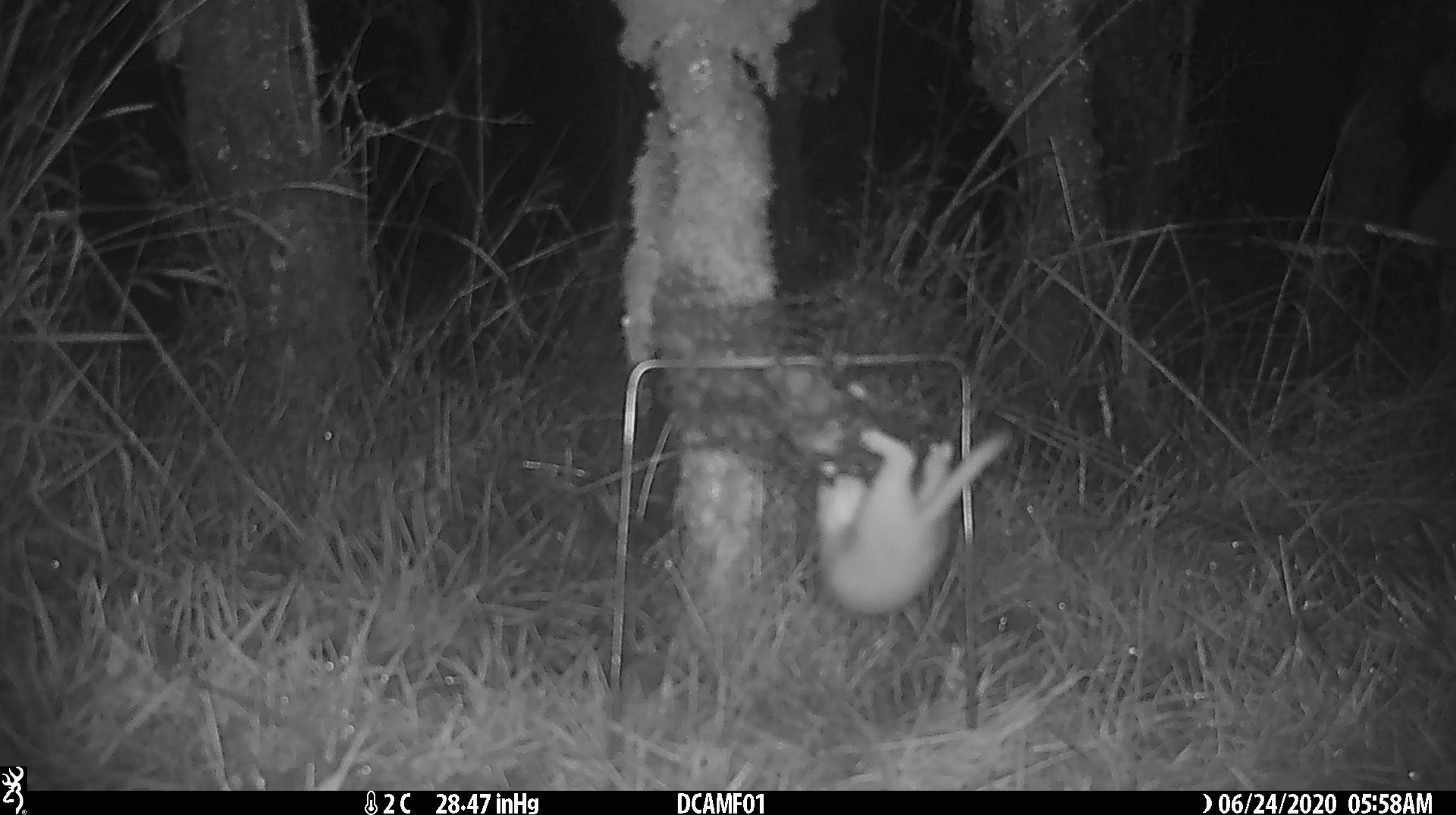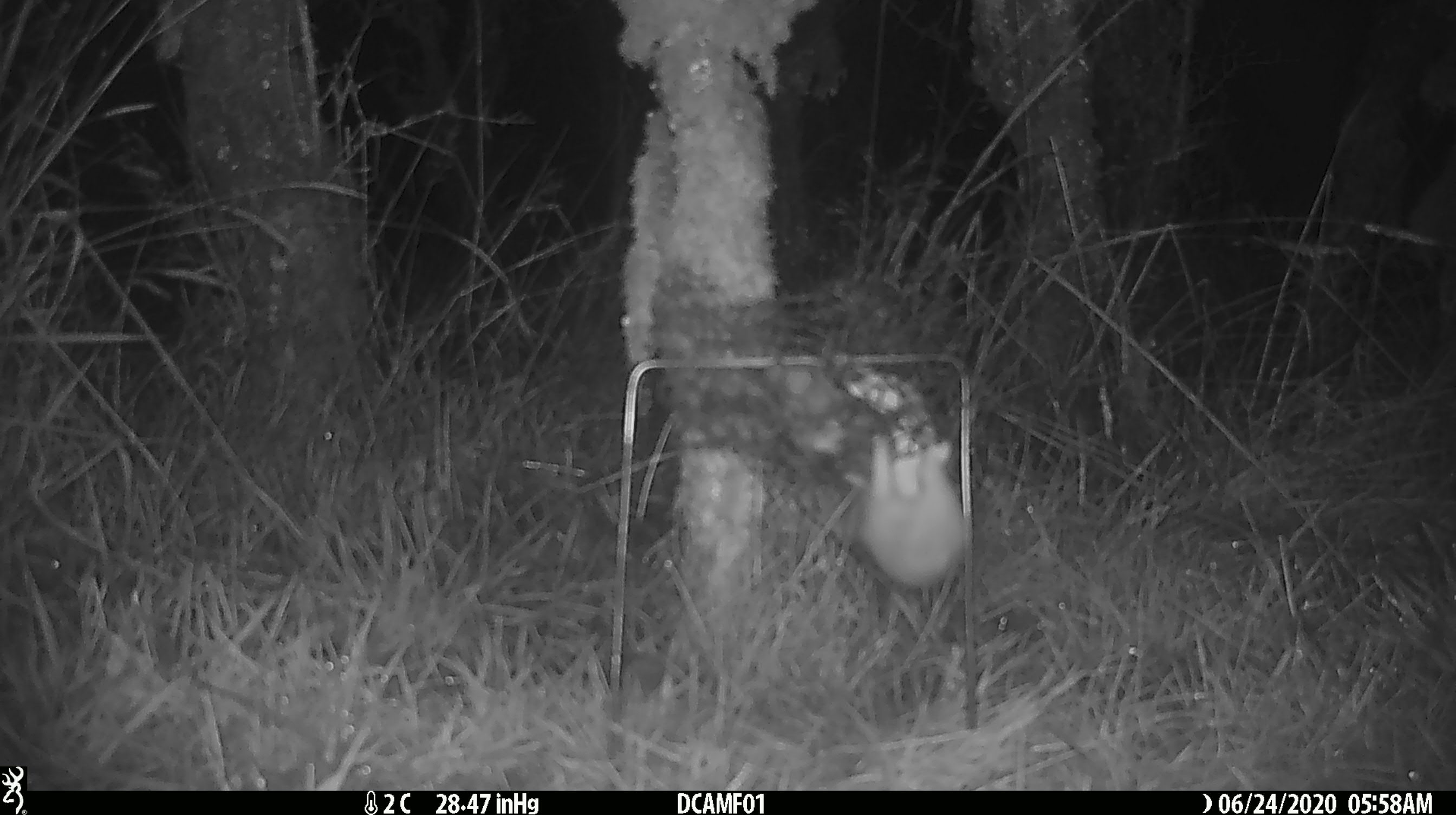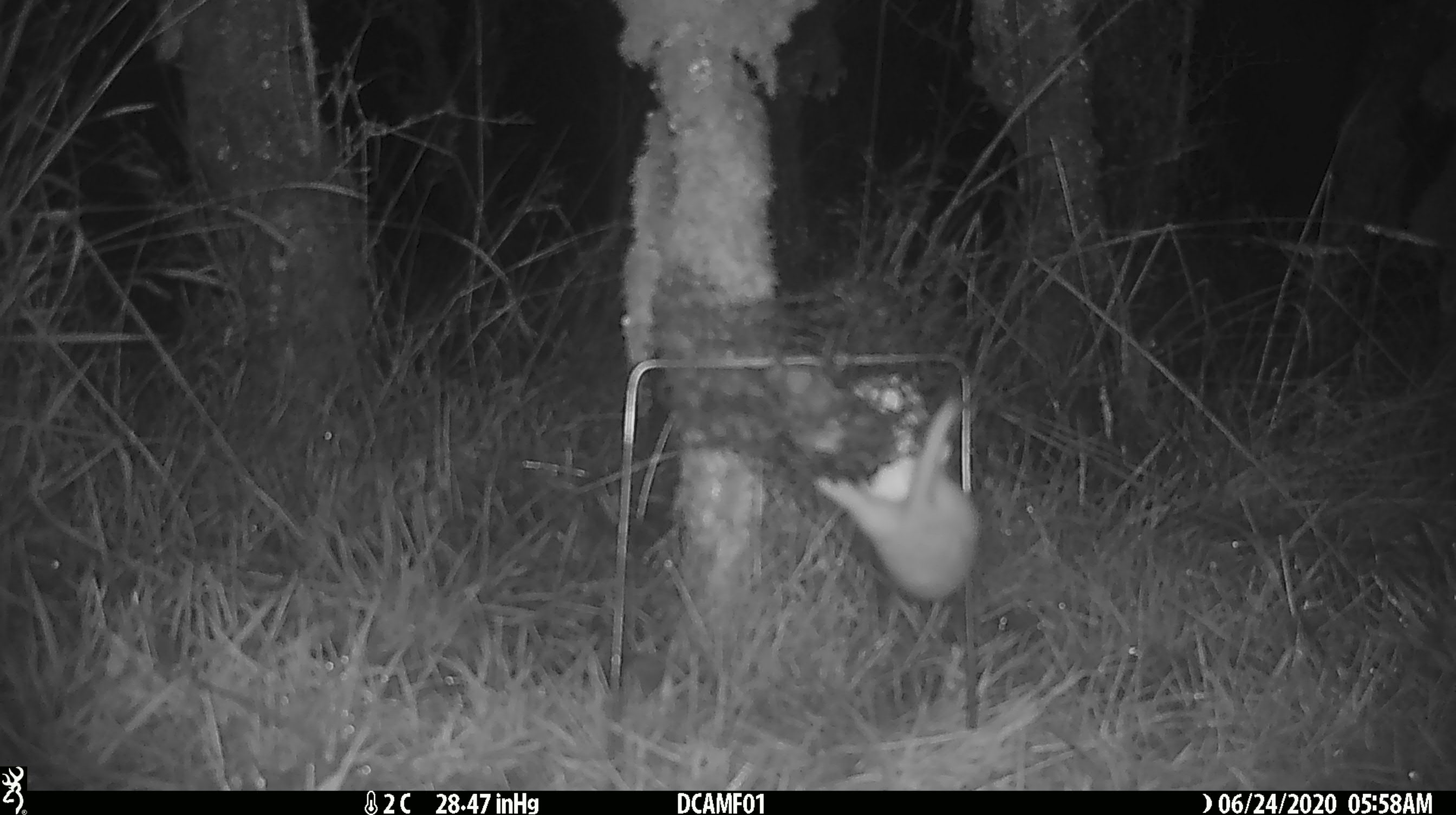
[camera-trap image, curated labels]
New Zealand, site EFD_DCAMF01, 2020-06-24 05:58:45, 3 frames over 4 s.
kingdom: Animalia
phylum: Chordata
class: Mammalia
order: Carnivora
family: Mustelidae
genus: Mustela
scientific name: Mustela nivalis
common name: least weasel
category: weasel